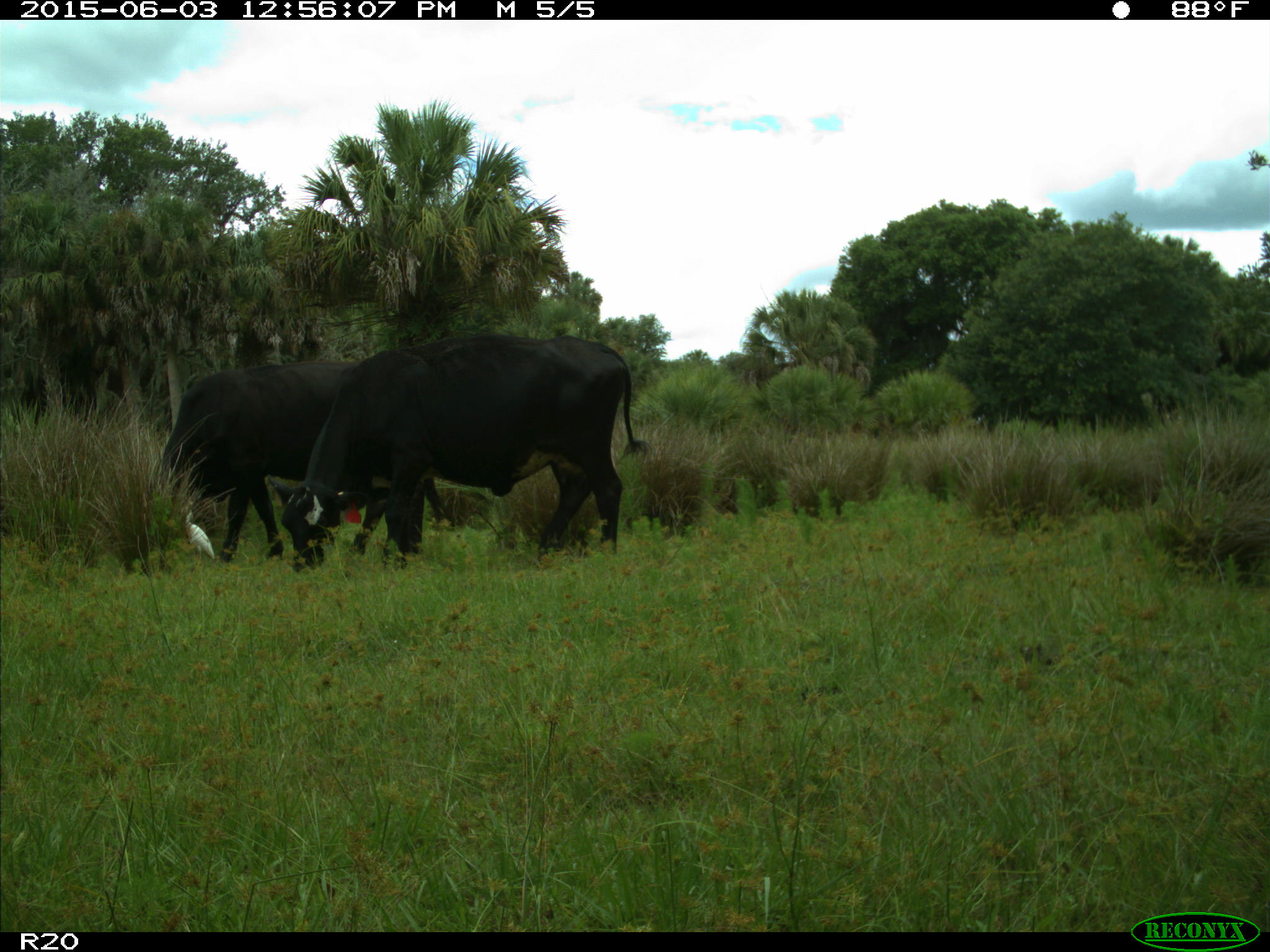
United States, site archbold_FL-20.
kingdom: Animalia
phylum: Chordata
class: Mammalia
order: Artiodactyla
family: Bovidae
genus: Bos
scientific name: Bos taurus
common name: domestic cow